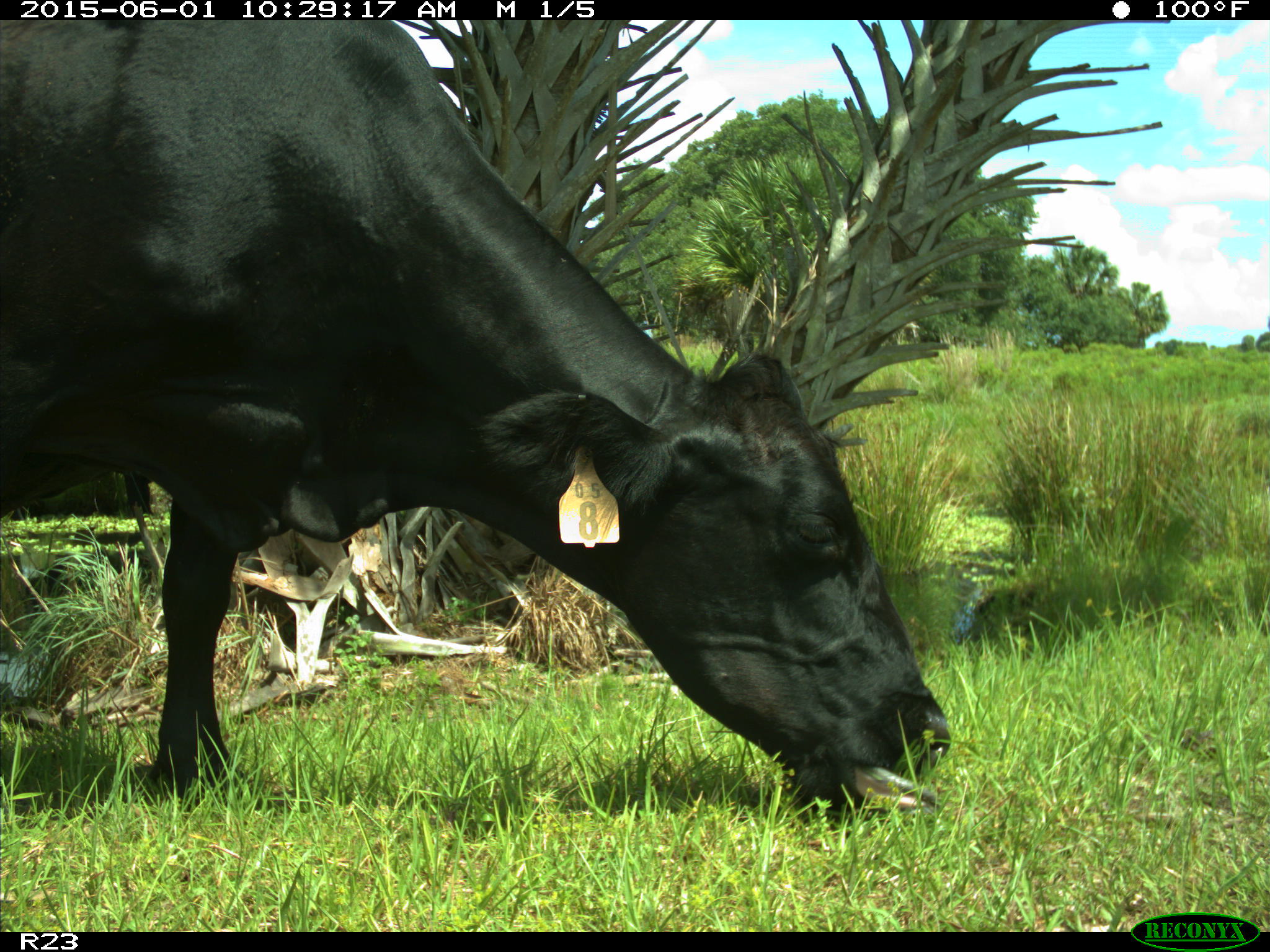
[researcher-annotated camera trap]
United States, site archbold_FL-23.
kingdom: Animalia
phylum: Chordata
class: Mammalia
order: Artiodactyla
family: Bovidae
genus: Bos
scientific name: Bos taurus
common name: domestic cow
Bos taurus (domestic cow).